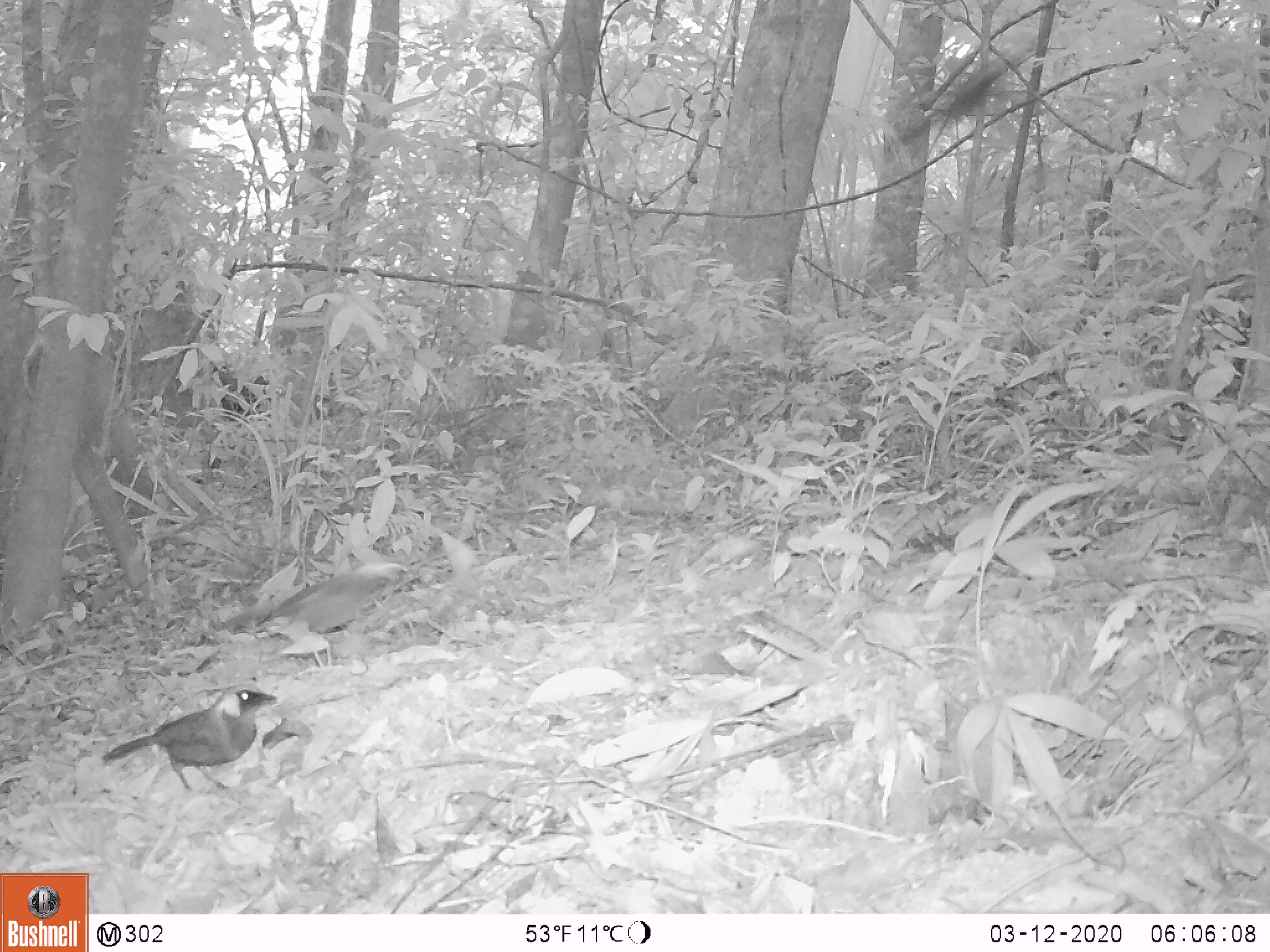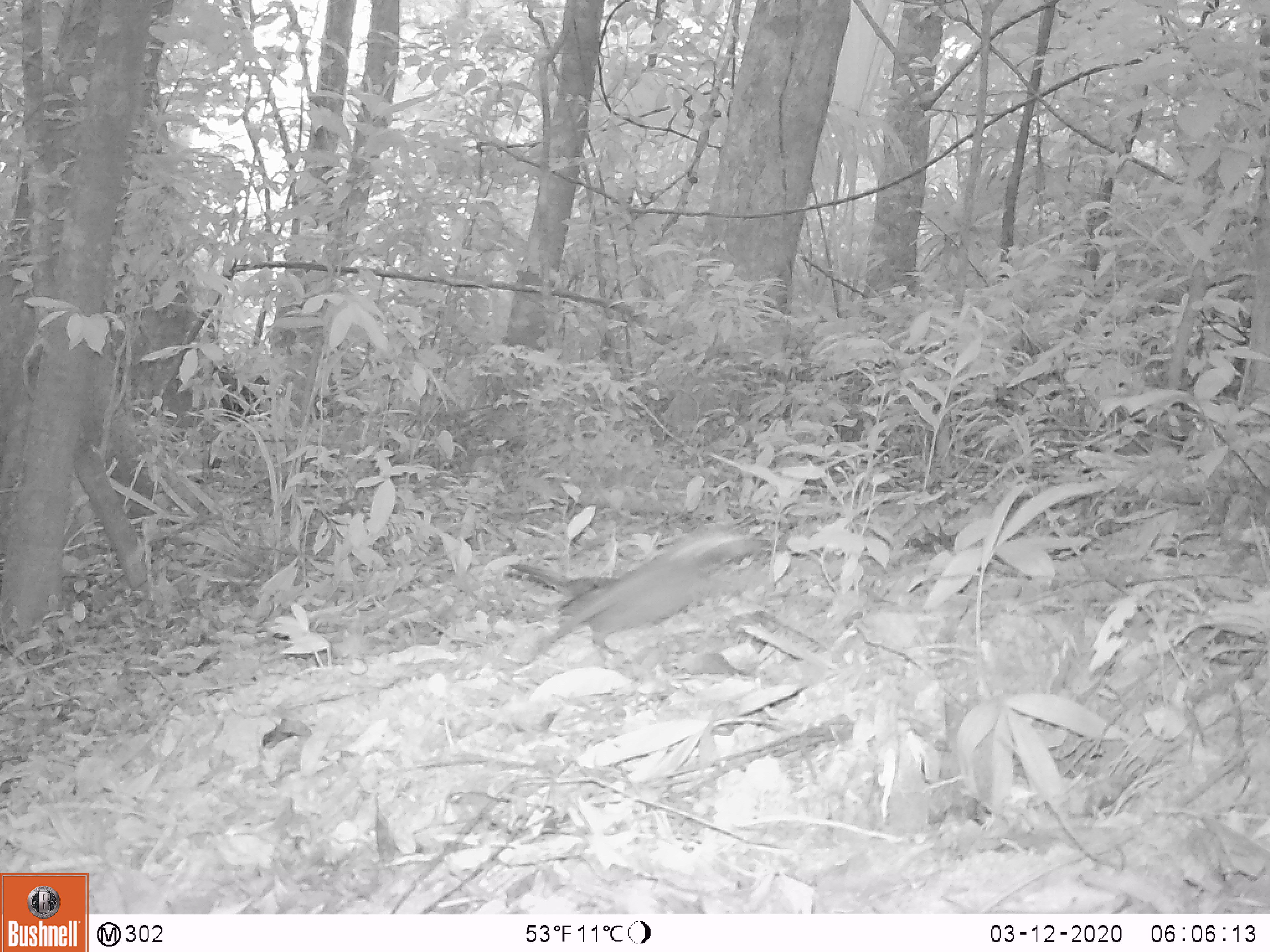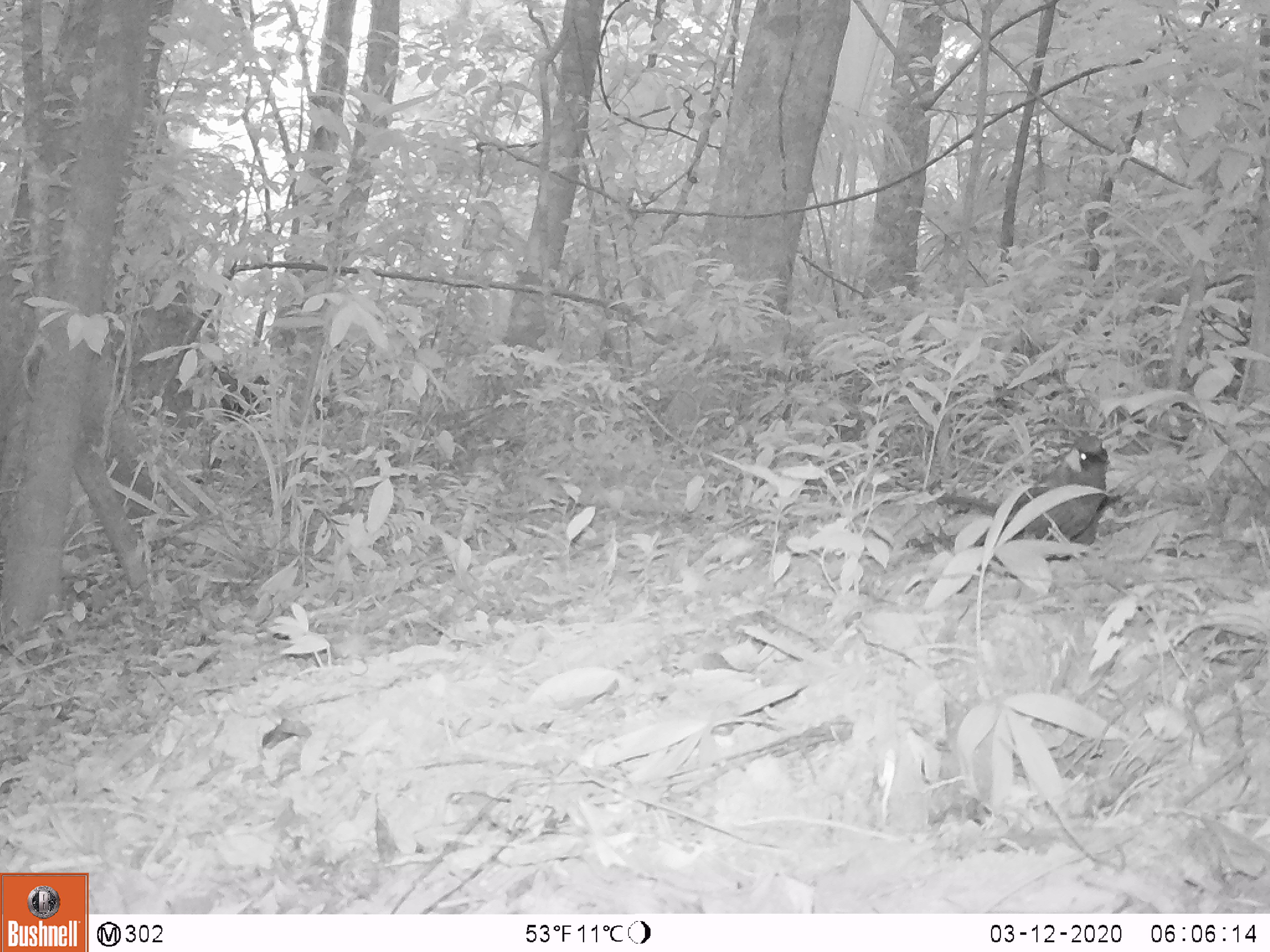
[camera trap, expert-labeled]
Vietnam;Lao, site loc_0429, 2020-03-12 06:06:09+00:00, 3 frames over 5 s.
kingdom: Animalia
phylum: Chordata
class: Aves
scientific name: Aves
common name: bird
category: unidentified bird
Unidentified bird (bird) (Aves). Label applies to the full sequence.